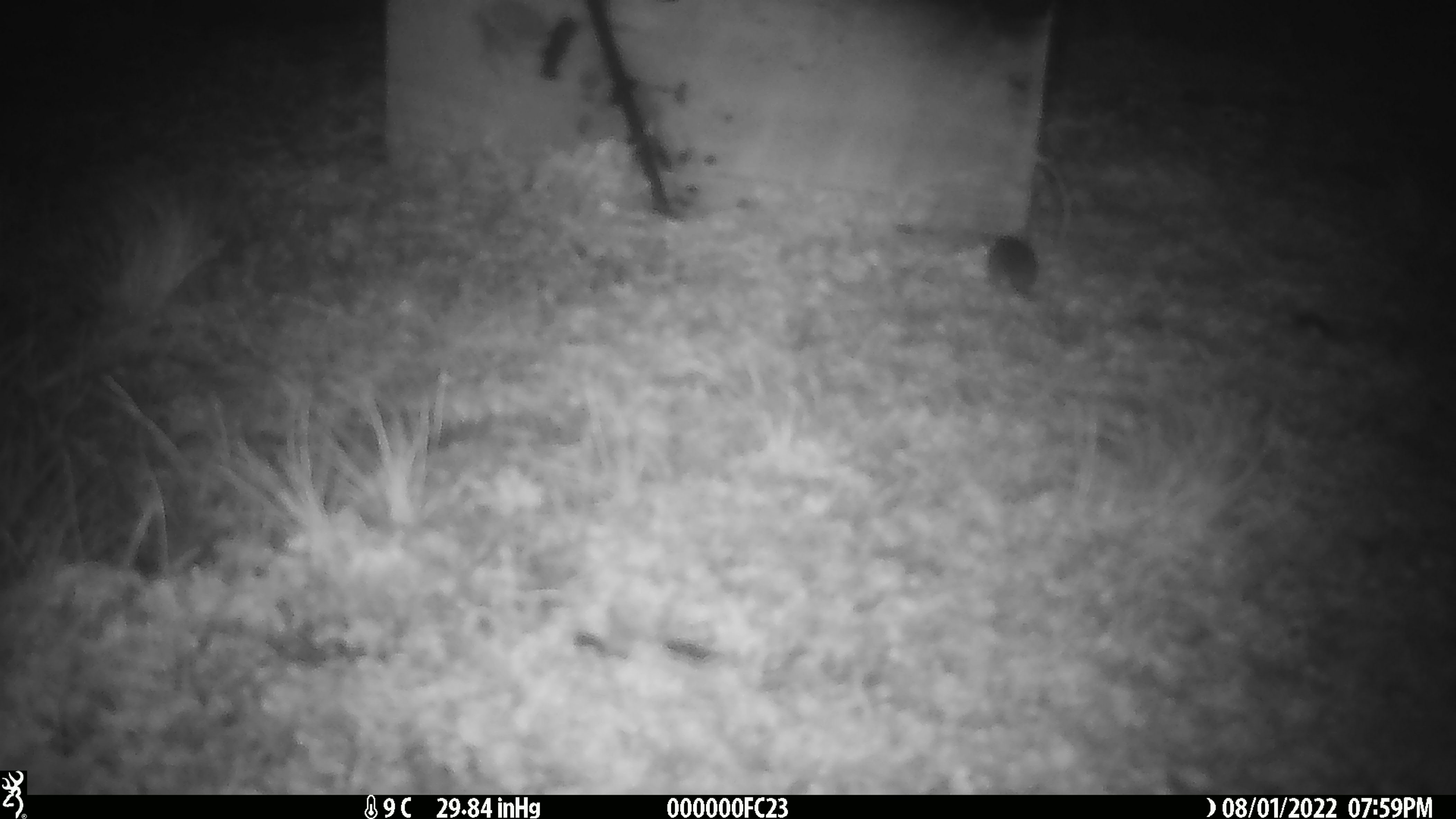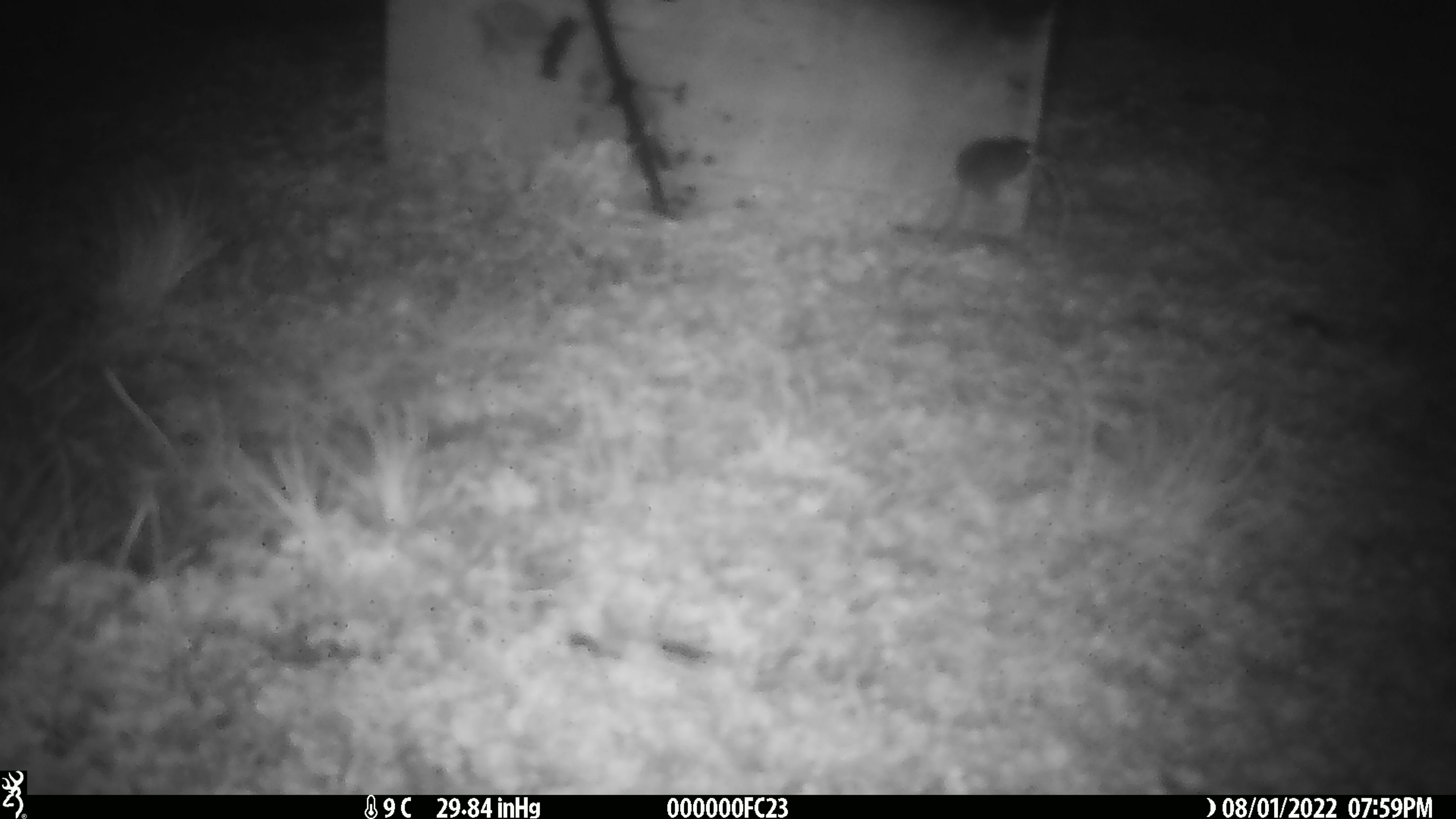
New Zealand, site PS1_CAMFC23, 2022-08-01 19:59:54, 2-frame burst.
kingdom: Animalia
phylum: Chordata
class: Mammalia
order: Rodentia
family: Muridae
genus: Mus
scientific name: Mus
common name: mouse